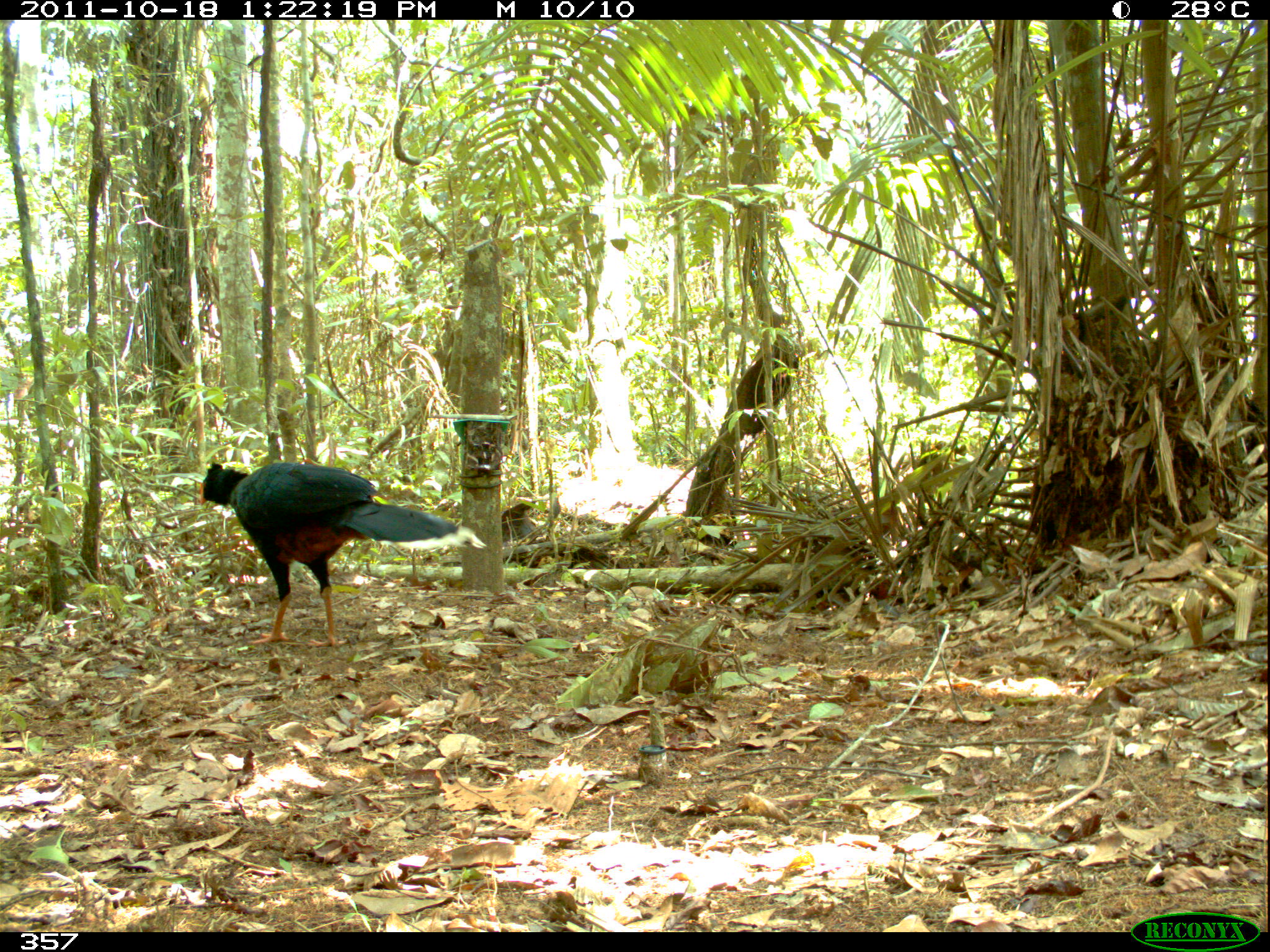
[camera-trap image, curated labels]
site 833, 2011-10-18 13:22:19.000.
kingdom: Animalia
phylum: Chordata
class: Aves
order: Galliformes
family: Cracidae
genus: Mitu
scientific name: Mitu tuberosum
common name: razor-billed curassow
Mitu tuberosum (razor-billed curassow).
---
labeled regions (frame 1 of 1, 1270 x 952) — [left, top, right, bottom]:
mitu tuberosum: [196, 460, 486, 647]; [501, 502, 542, 567]